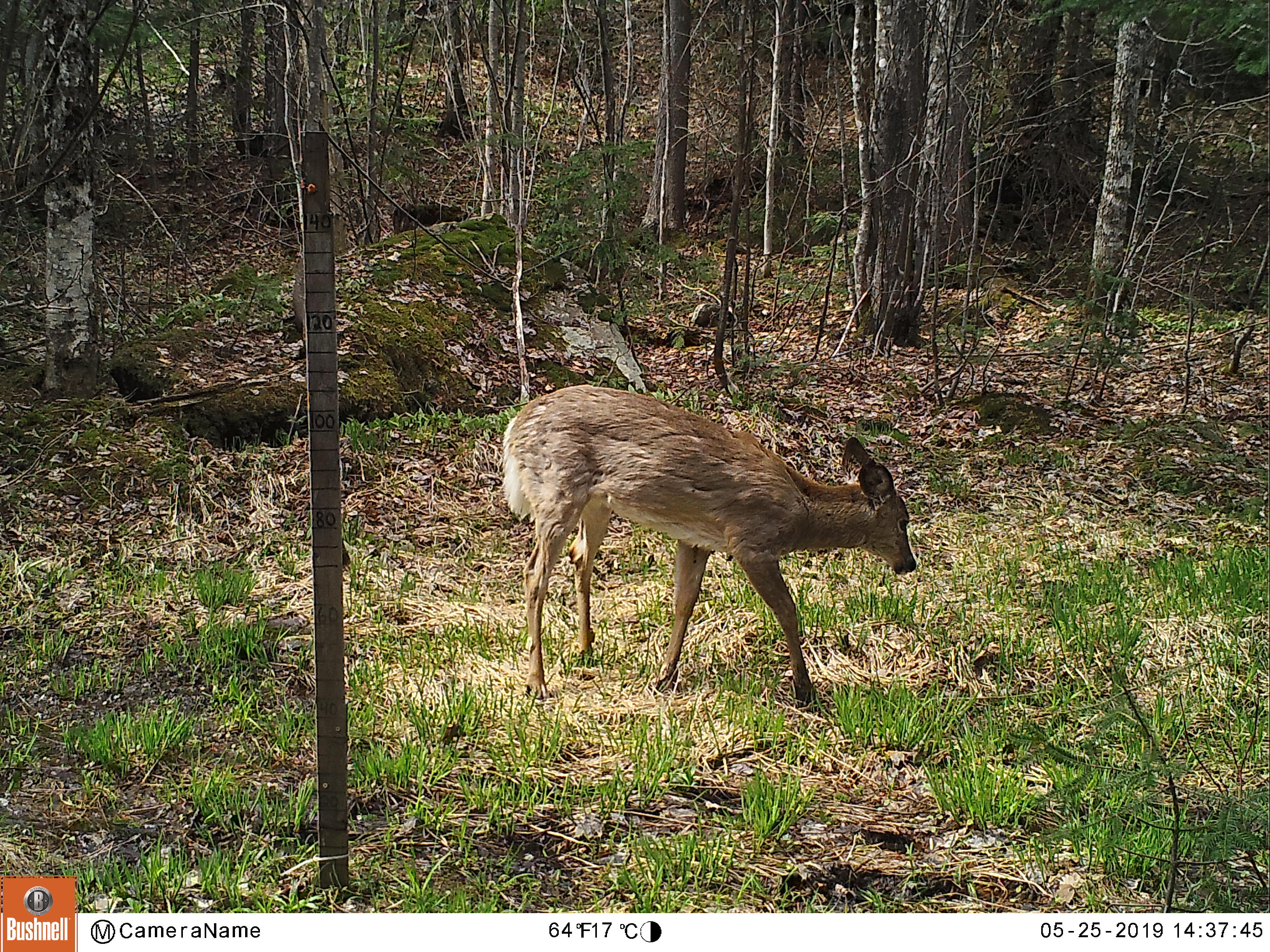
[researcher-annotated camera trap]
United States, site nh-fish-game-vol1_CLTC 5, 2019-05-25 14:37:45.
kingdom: Animalia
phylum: Chordata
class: Mammalia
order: Artiodactyla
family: Cervidae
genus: Odocoileus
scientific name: Odocoileus virginianus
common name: white-tailed deer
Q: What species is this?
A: White-tailed deer (Odocoileus virginianus).